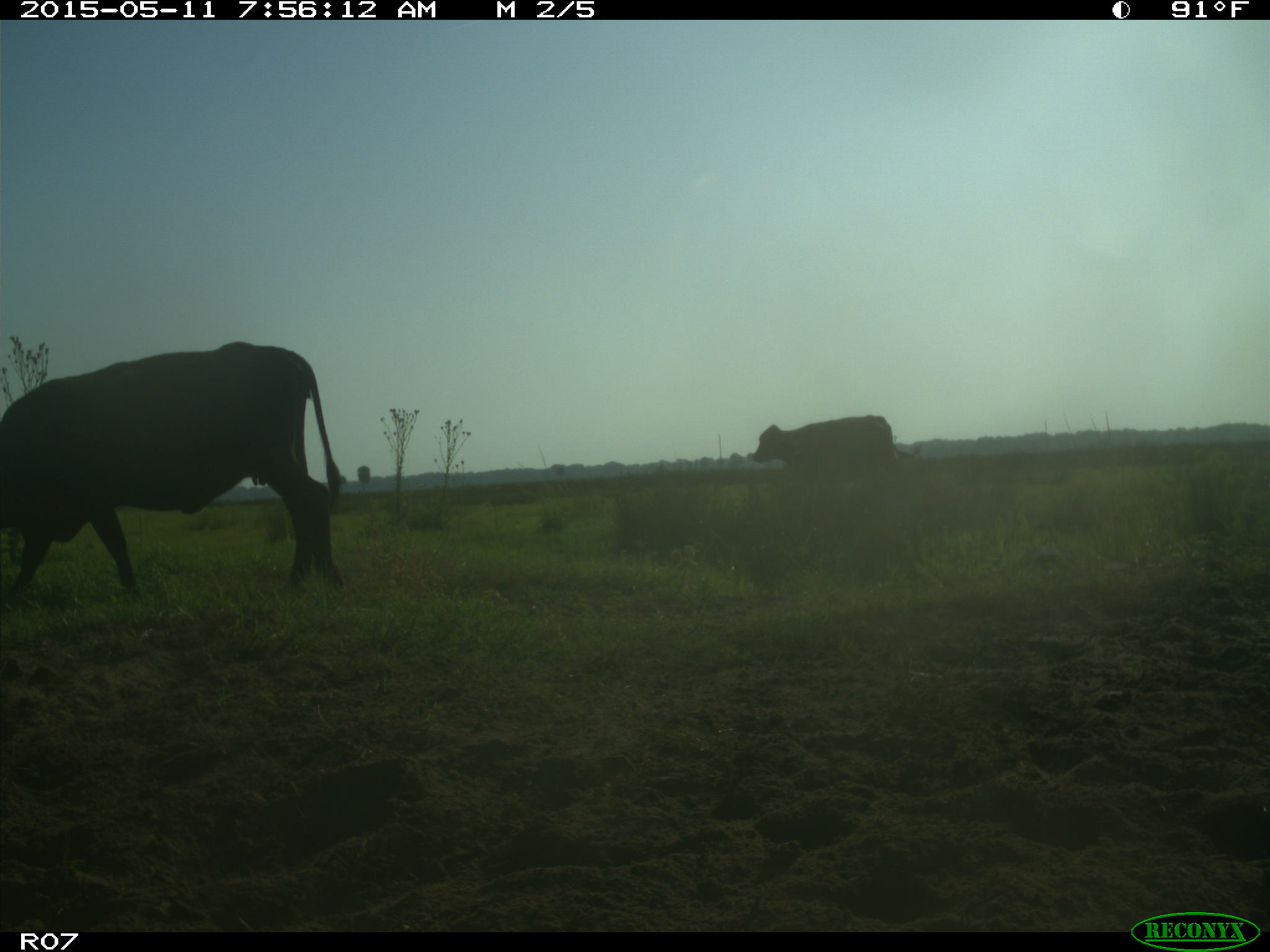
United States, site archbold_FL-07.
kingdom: Animalia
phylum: Chordata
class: Mammalia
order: Artiodactyla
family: Bovidae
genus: Bos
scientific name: Bos taurus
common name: domestic cow